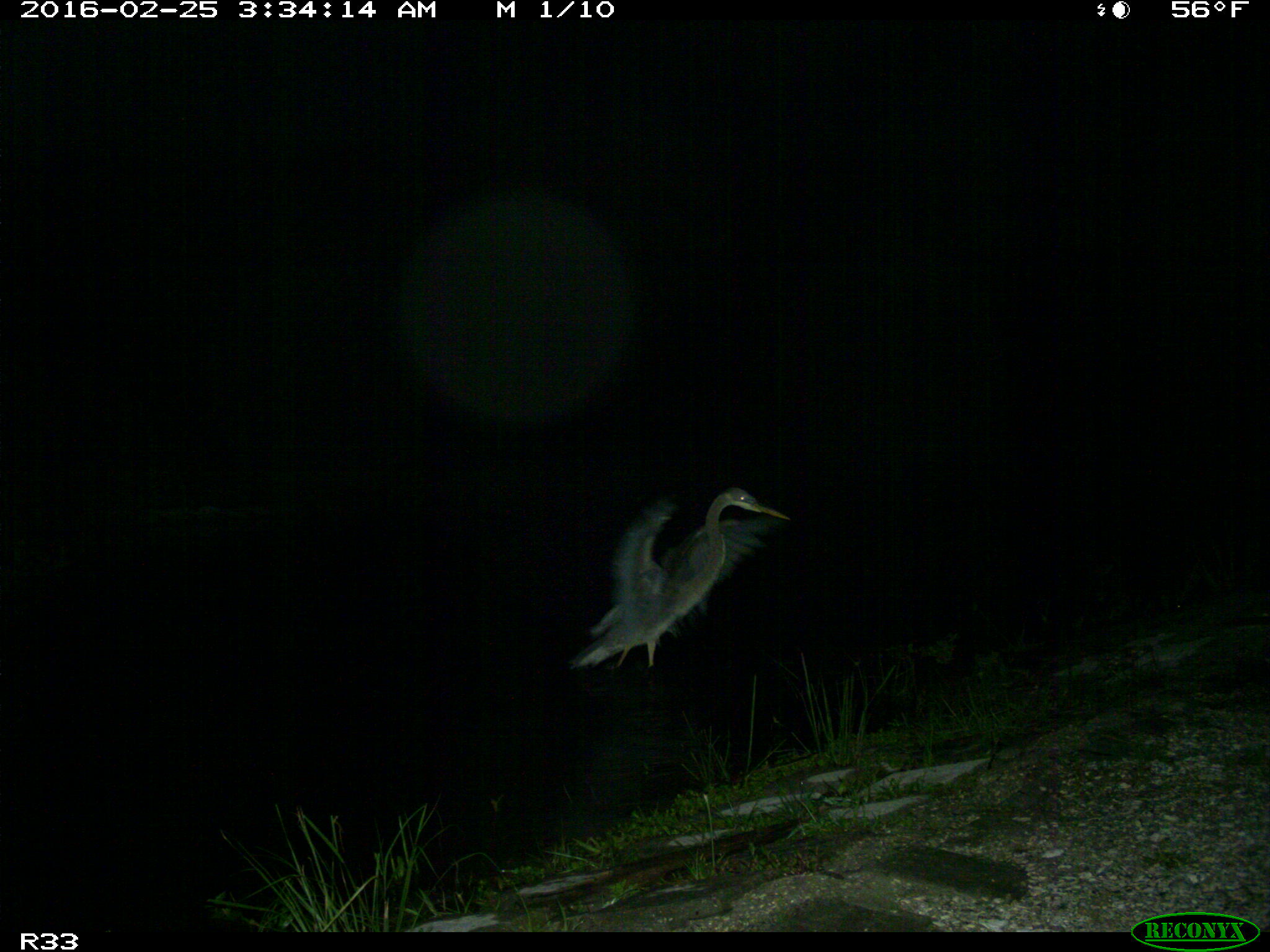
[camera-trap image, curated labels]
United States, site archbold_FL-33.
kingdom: Animalia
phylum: Chordata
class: Aves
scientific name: Aves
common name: birds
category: unidentified bird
Unidentified bird (birds) (Aves).